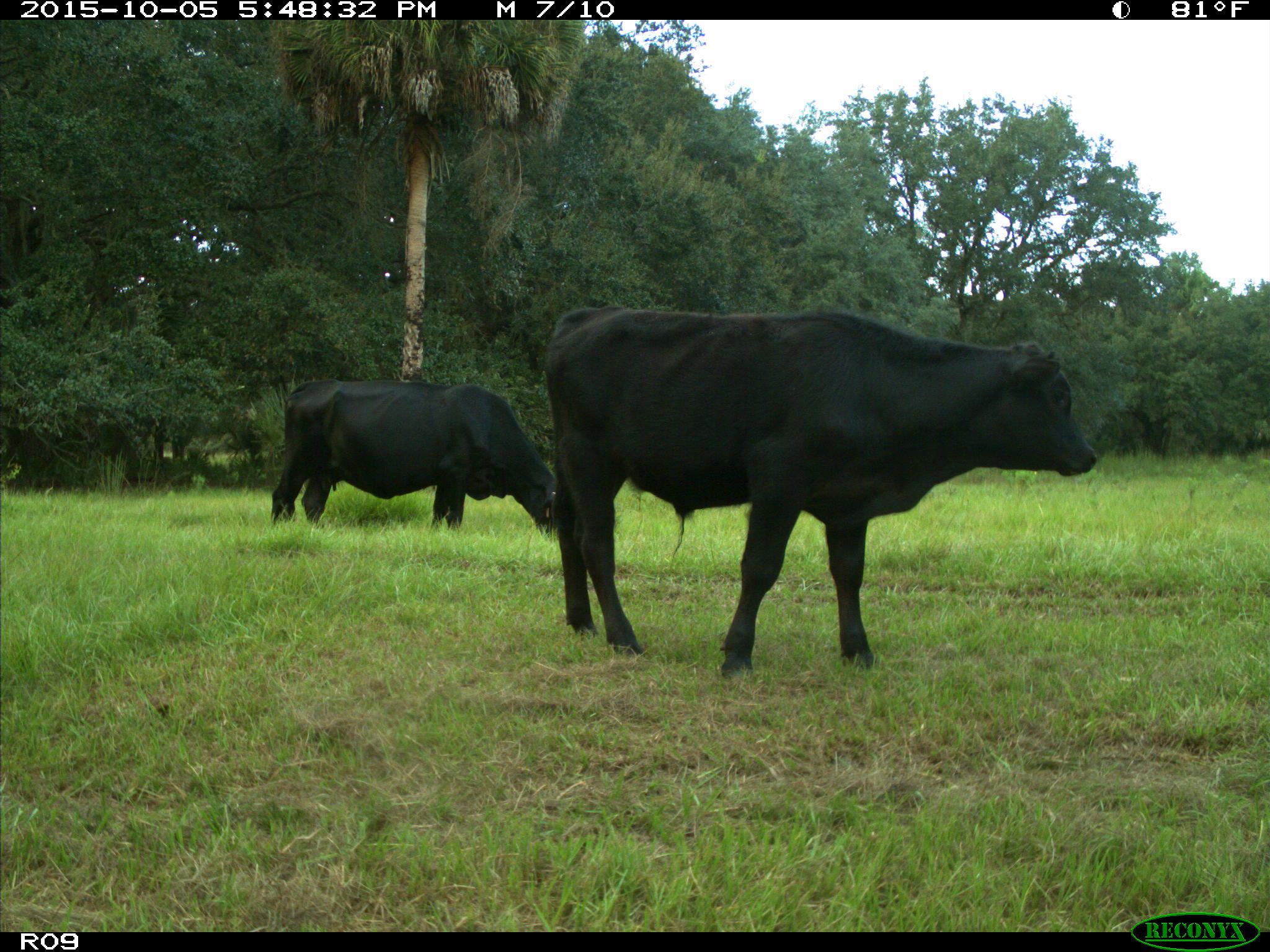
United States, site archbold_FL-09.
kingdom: Animalia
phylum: Chordata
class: Mammalia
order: Artiodactyla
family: Bovidae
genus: Bos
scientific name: Bos taurus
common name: domestic cow